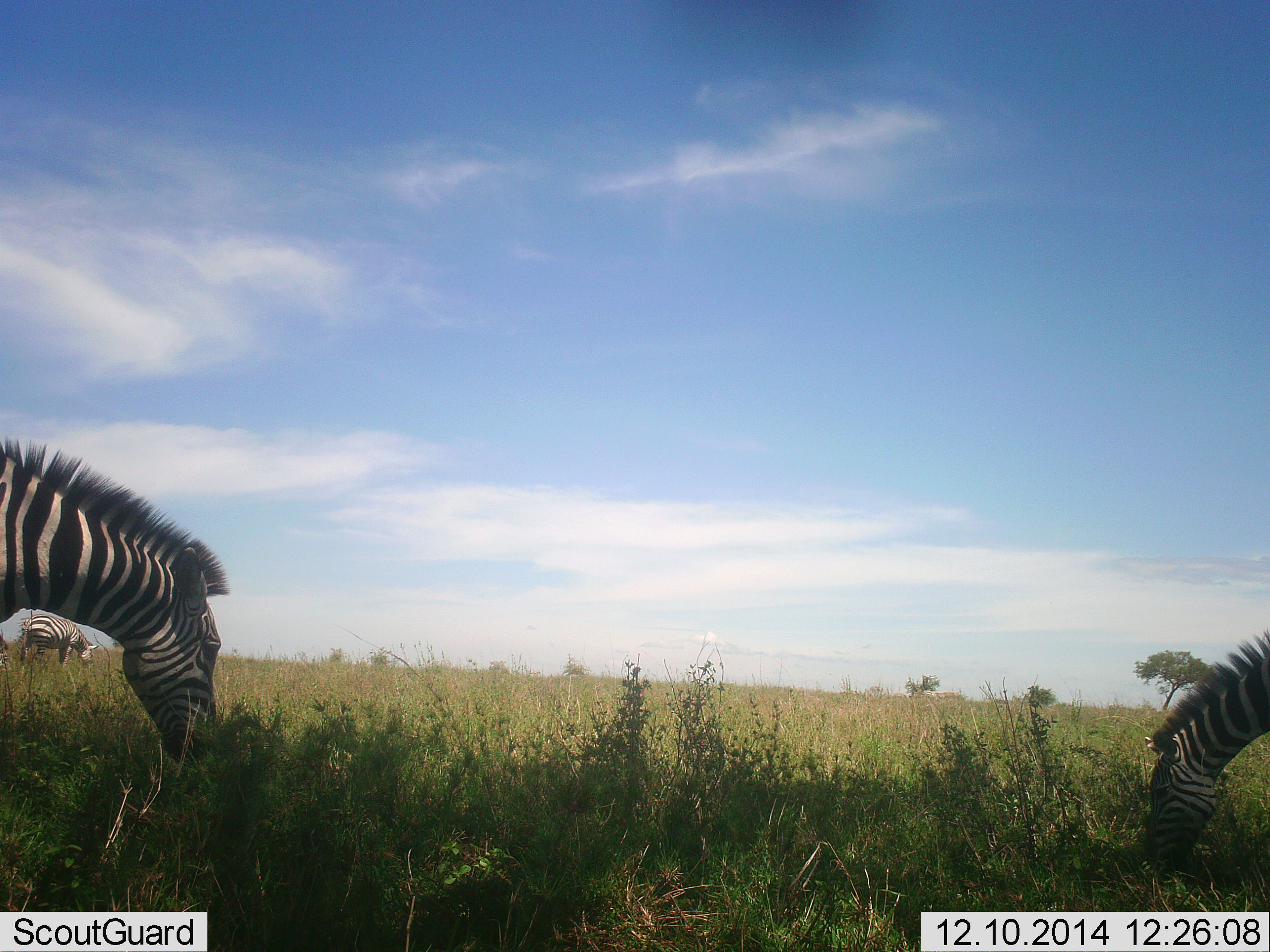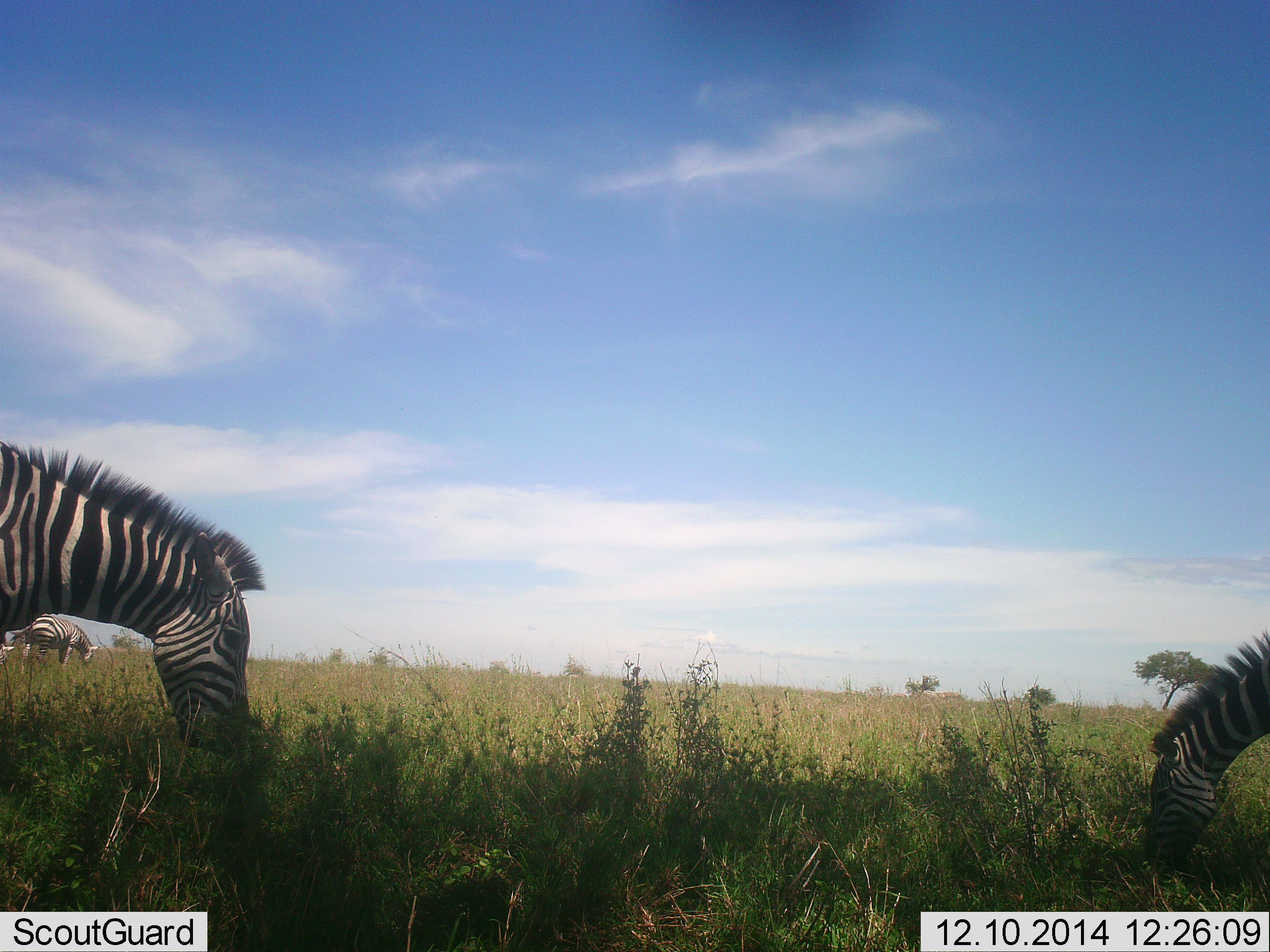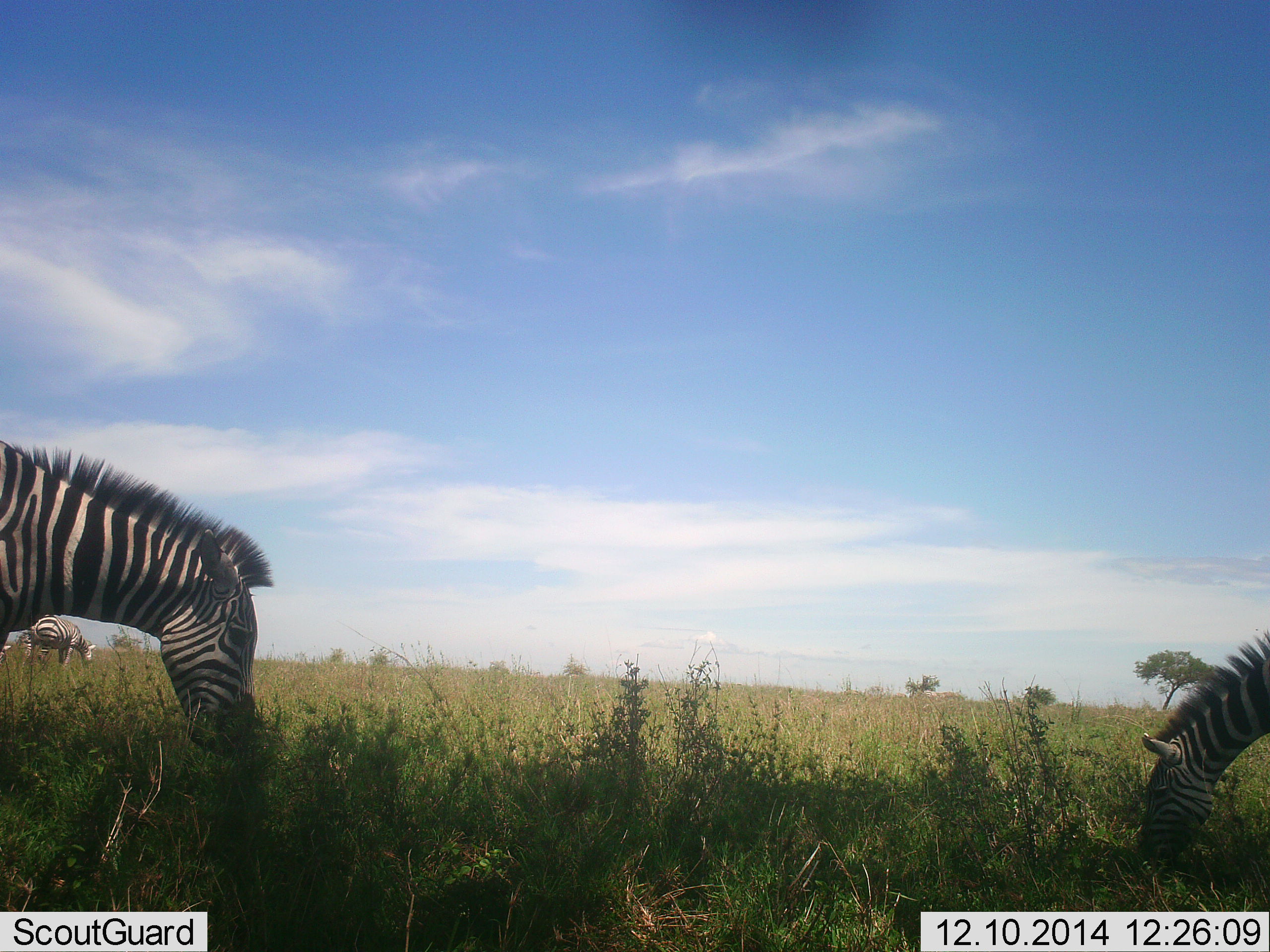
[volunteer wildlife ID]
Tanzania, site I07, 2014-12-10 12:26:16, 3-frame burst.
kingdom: Animalia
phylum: Chordata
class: Mammalia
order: Perissodactyla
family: Equidae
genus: Equus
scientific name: Equus quagga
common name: plains zebra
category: zebra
Zebra (plains zebra) (Equus quagga), count 3. Behavior (volunteer vote fractions): standing 30%, resting 0%, moving 0%, interacting 0%. Young present (vote fraction): 0%. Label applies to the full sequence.